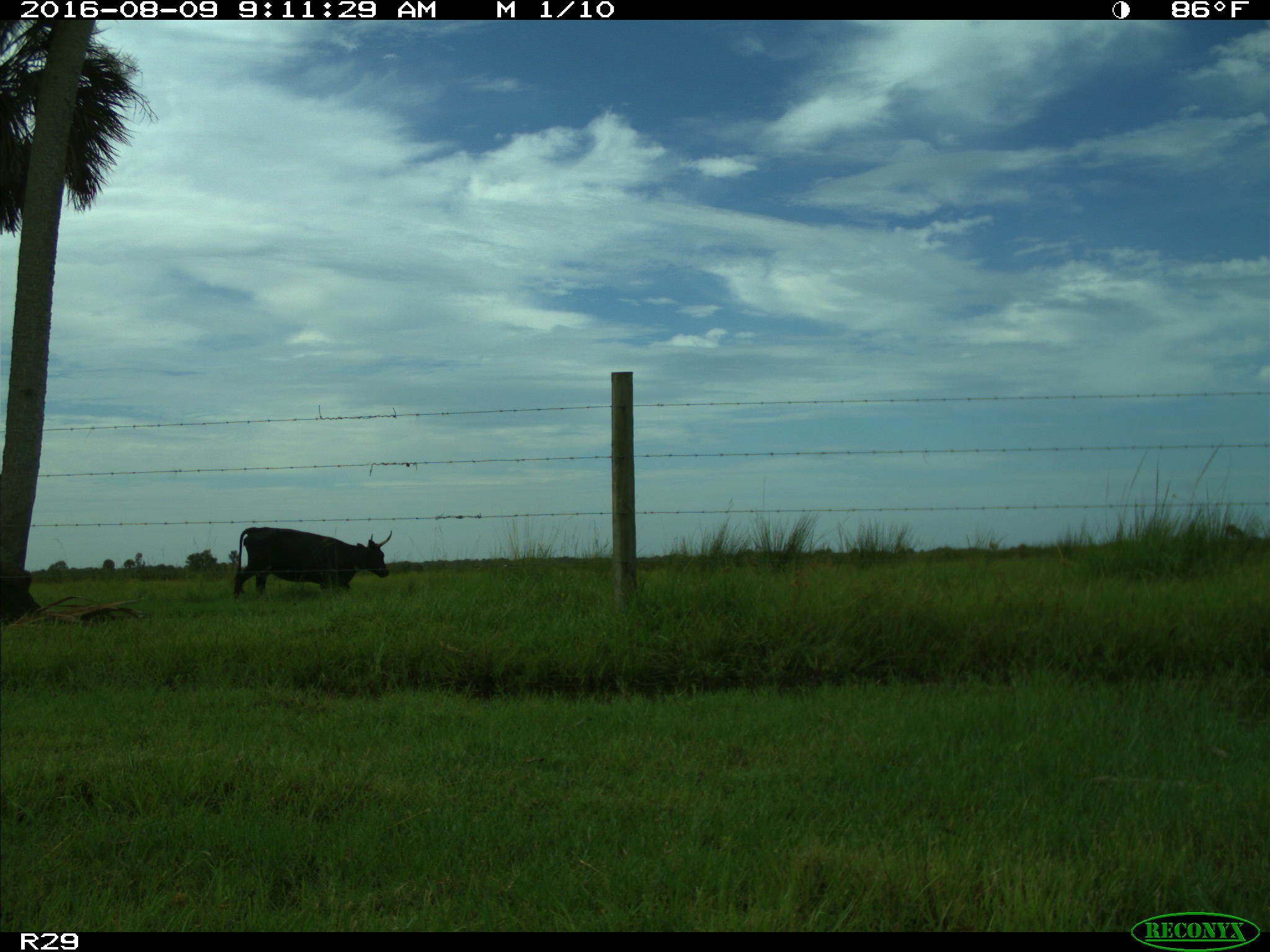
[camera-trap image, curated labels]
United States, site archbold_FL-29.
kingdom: Animalia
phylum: Chordata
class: Mammalia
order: Artiodactyla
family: Bovidae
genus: Bos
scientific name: Bos taurus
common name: domestic cow